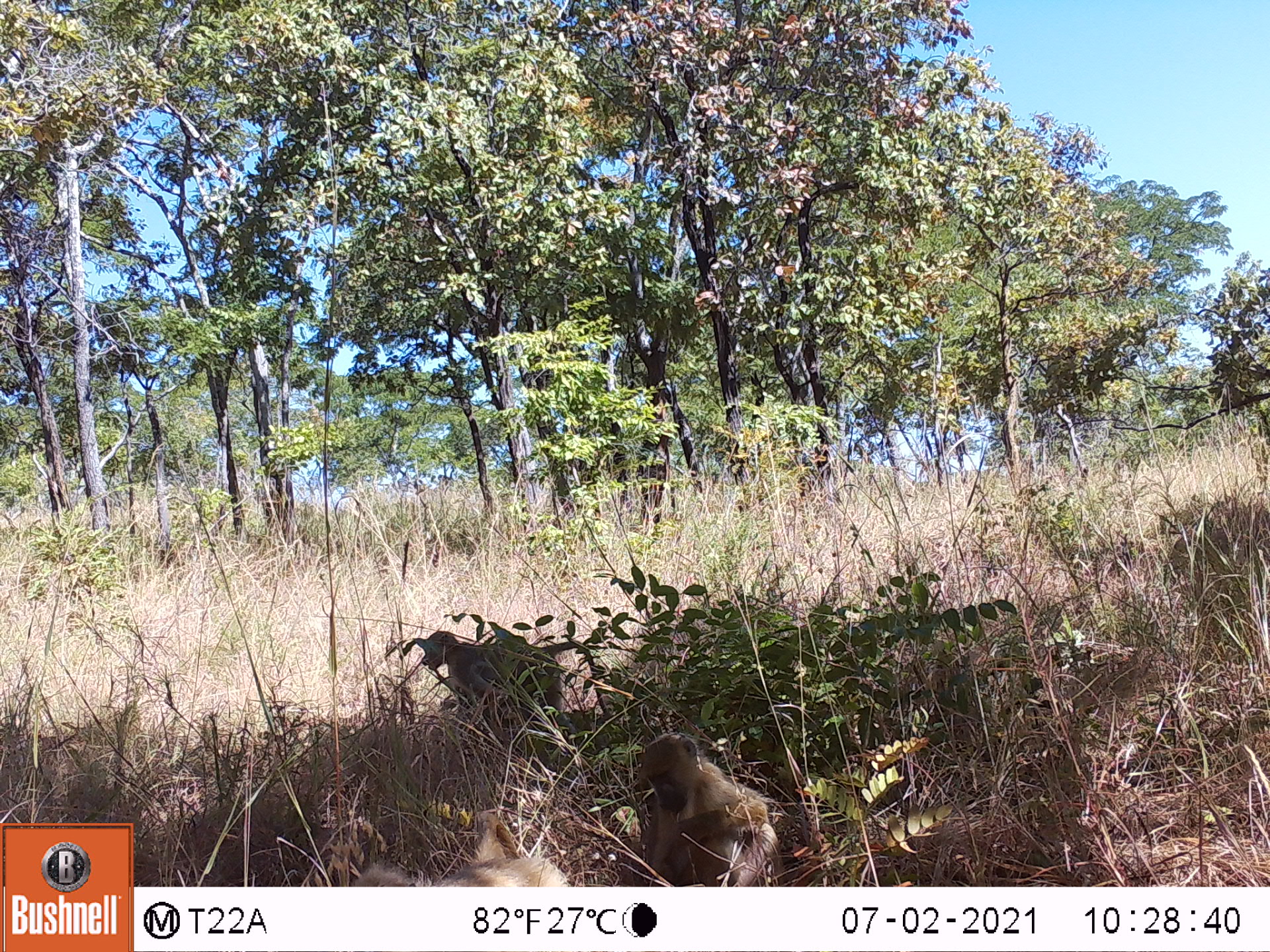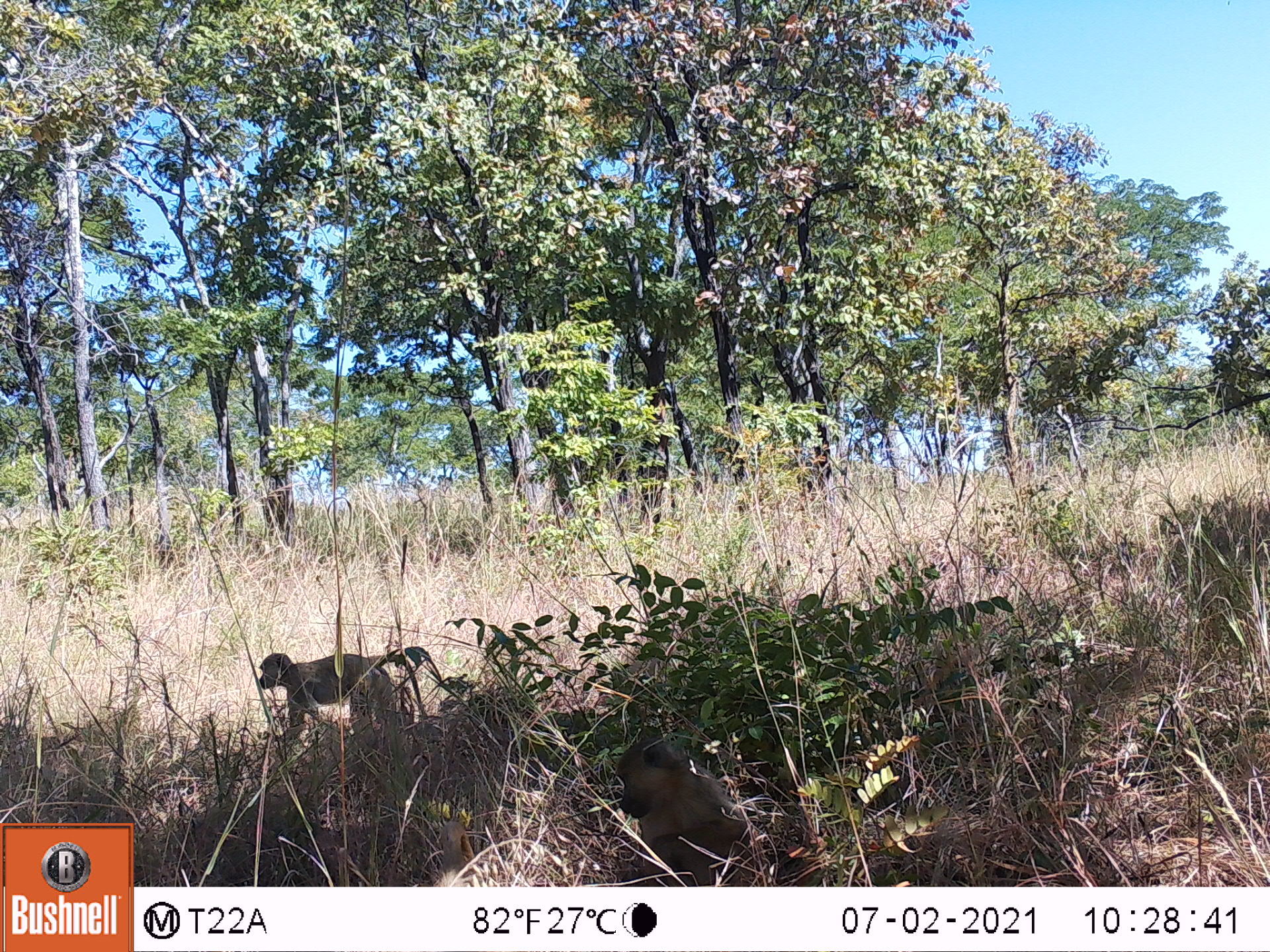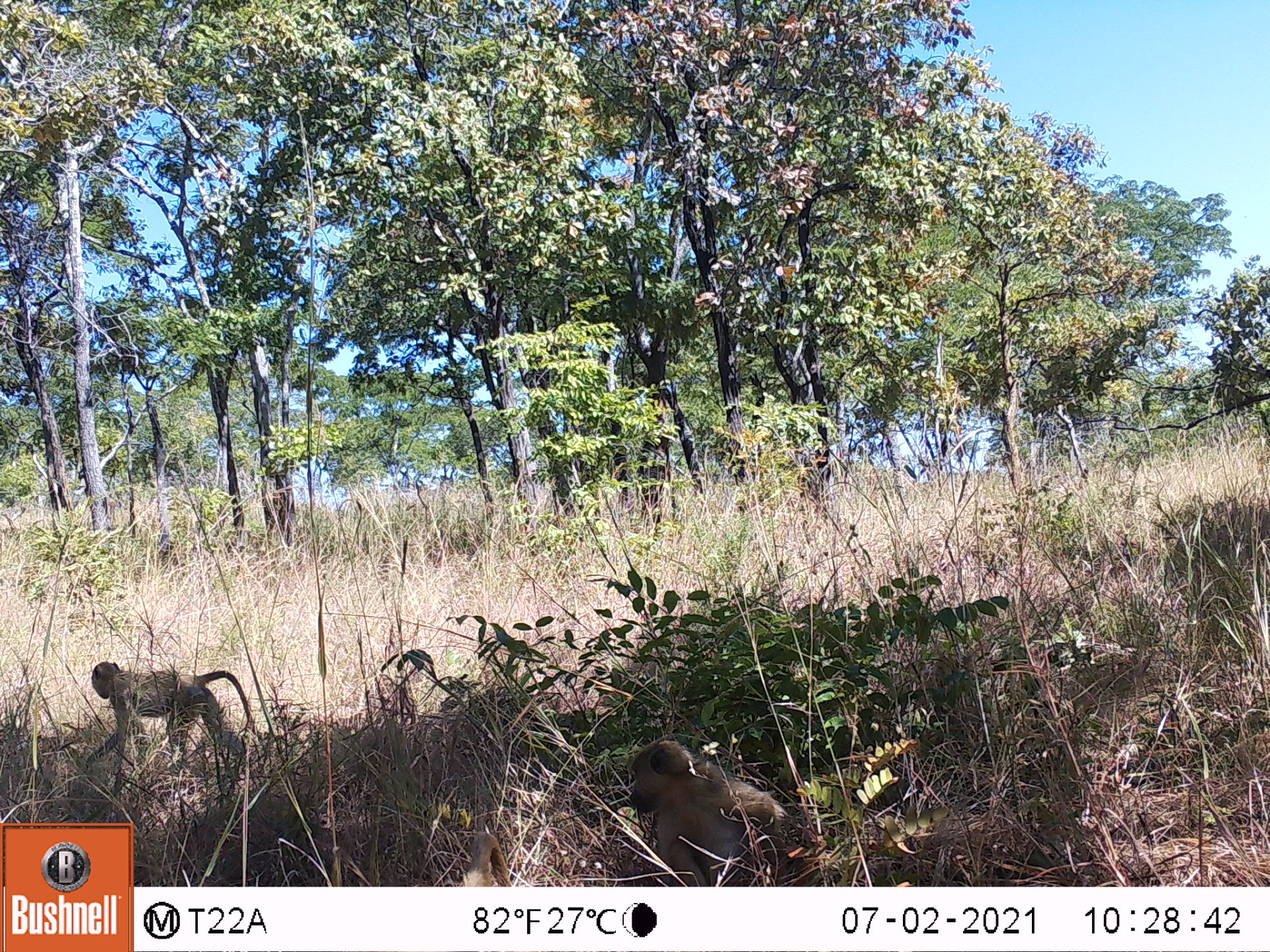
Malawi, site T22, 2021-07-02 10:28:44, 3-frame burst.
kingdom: Animalia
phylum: Chordata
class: Mammalia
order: Primates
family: Cercopithecidae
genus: Papio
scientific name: Papio cynocephalus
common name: yellow baboon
Yellow baboon (Papio cynocephalus), count 3.